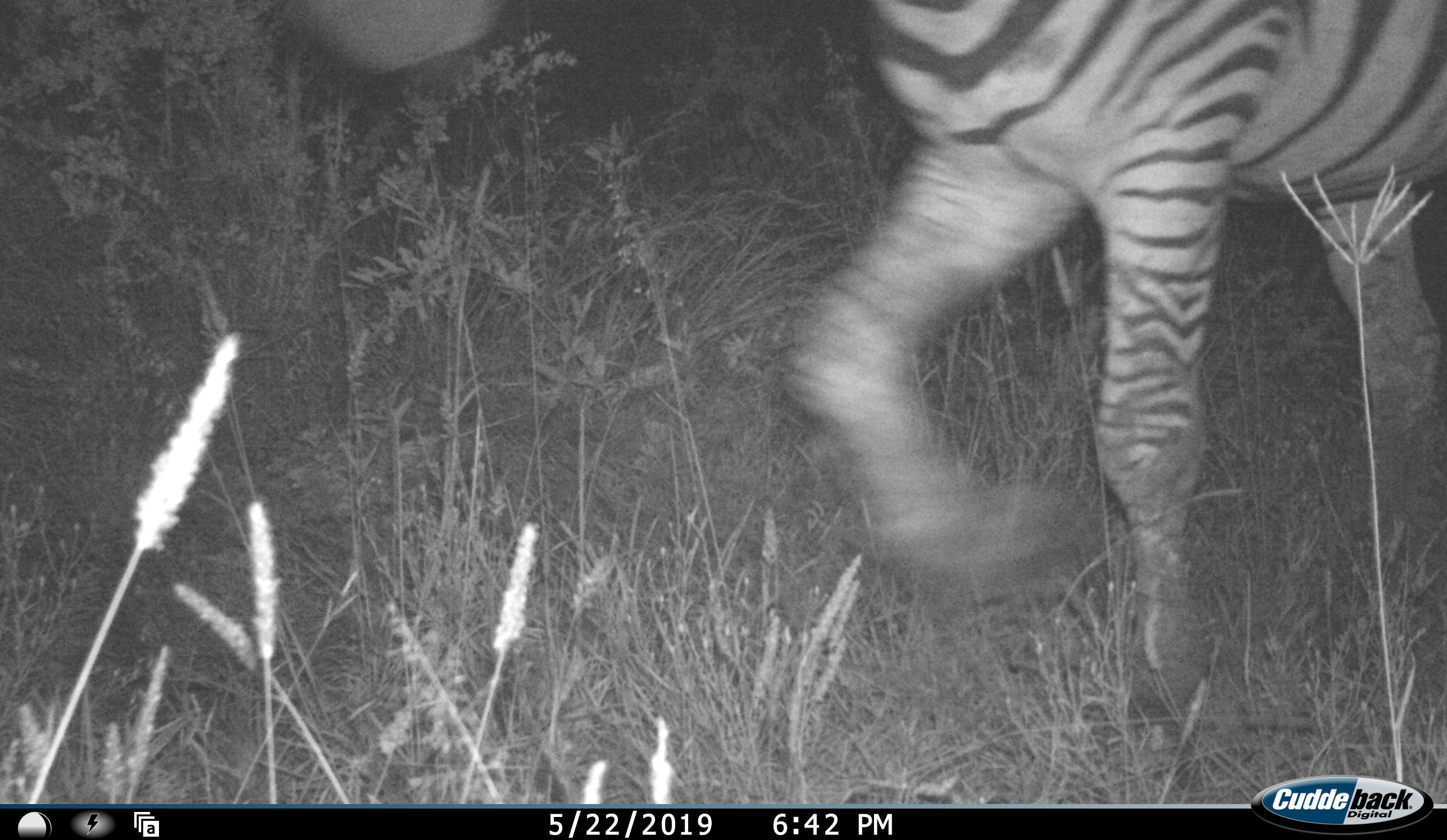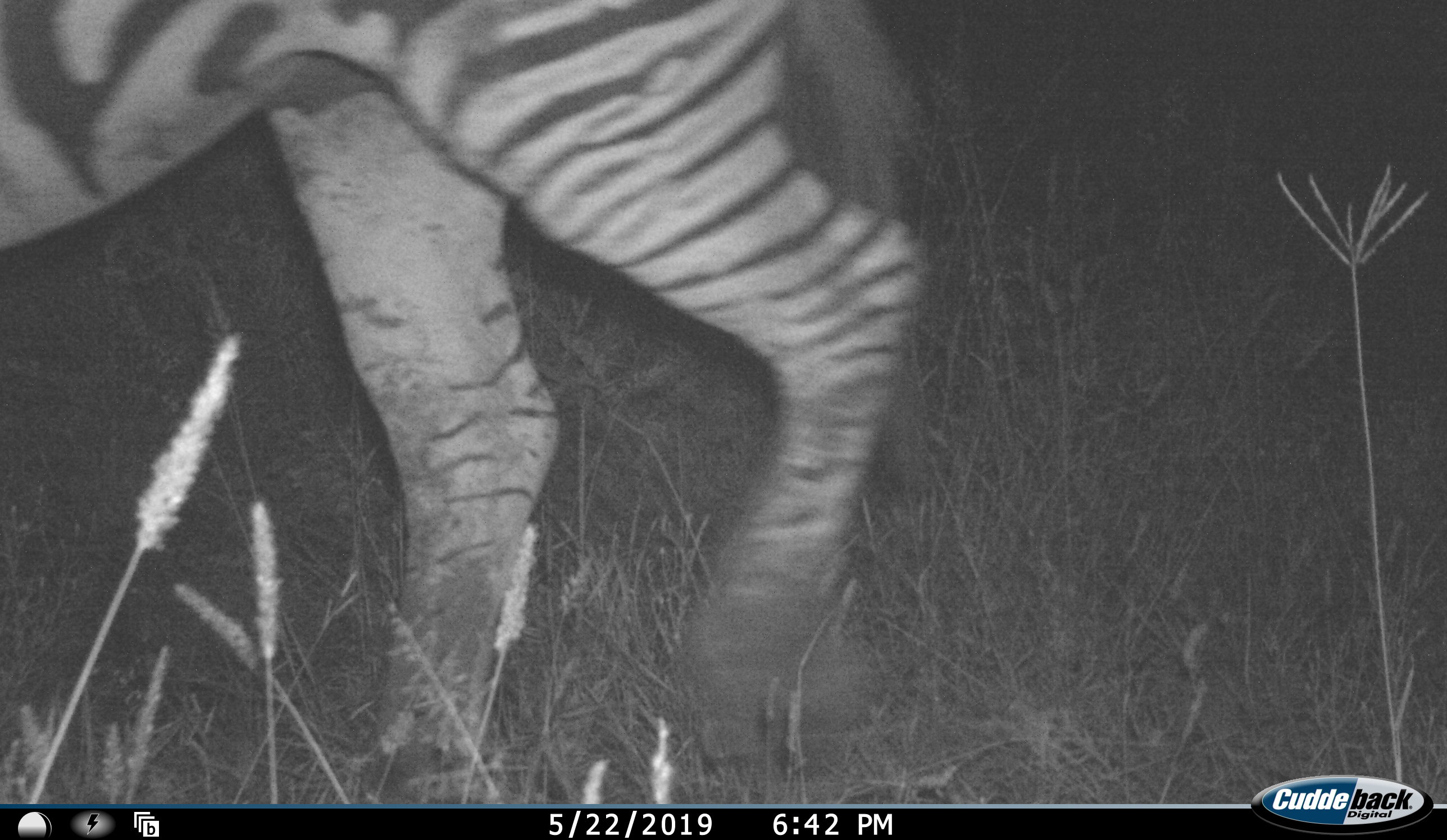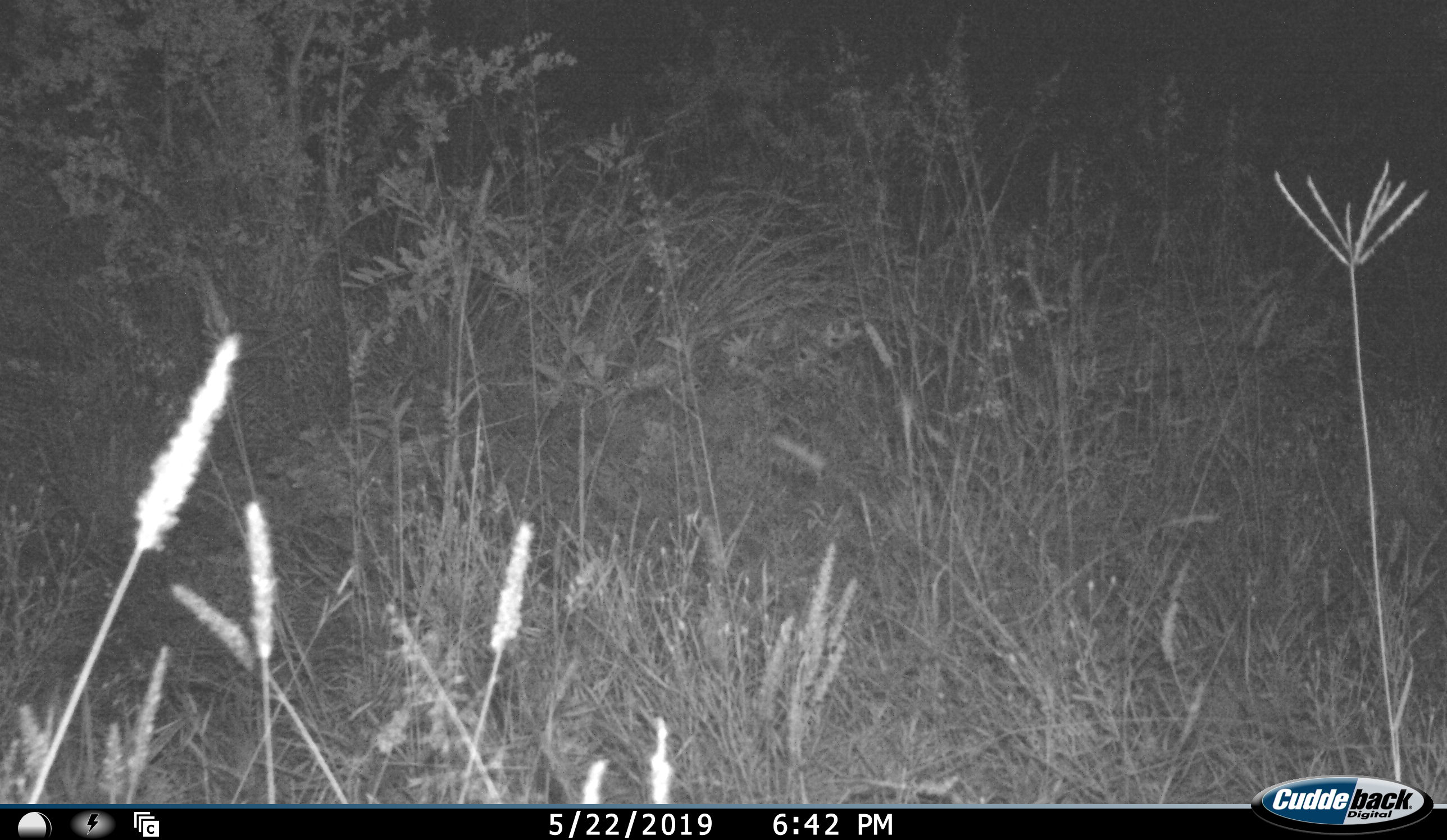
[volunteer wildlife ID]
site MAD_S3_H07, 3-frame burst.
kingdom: Animalia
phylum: Chordata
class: Mammalia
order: Perissodactyla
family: Equidae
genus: Equus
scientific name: Equus quagga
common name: plains zebra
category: zebraplains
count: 1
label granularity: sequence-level